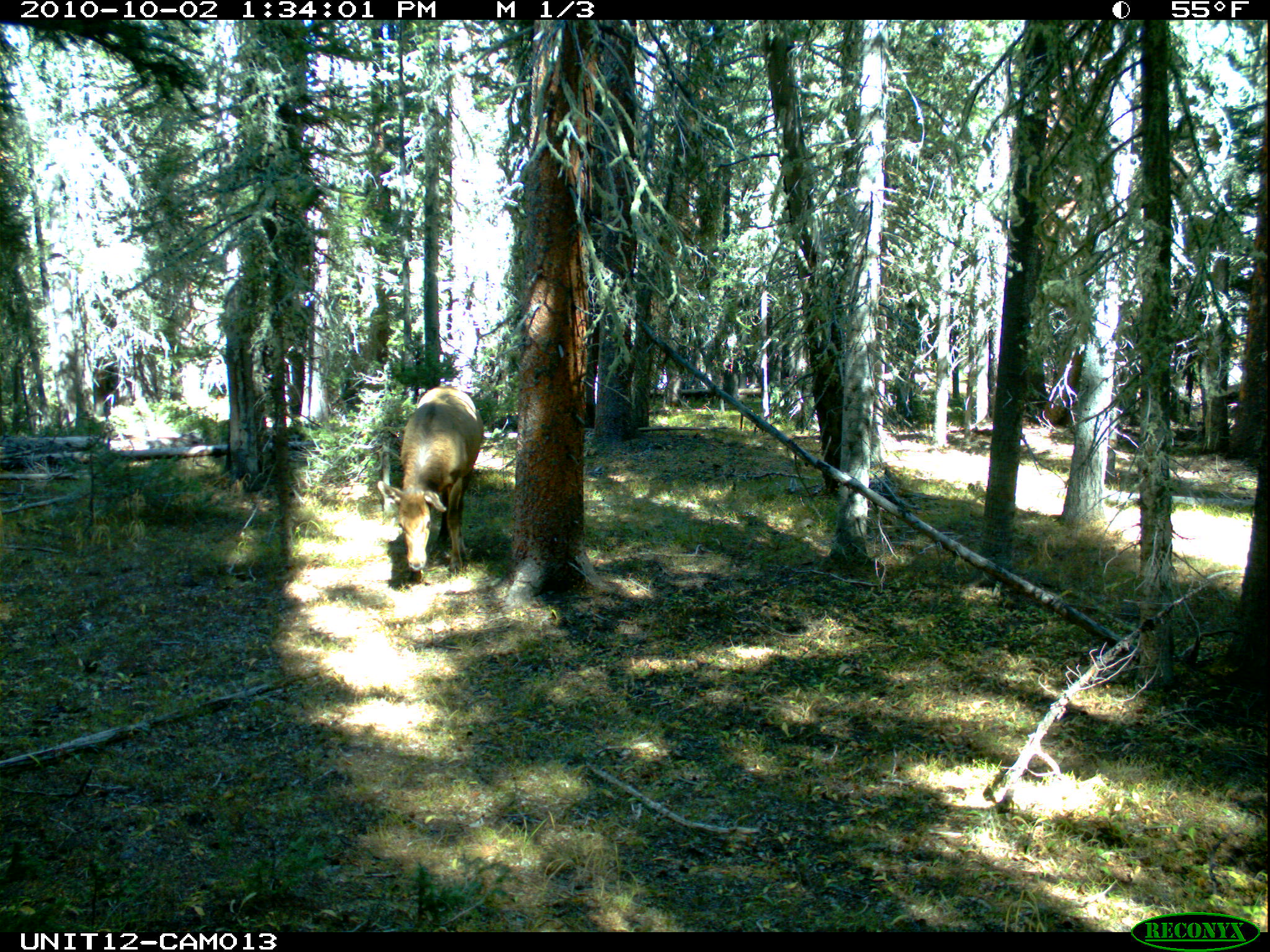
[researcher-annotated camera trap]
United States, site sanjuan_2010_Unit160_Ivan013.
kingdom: Animalia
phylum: Chordata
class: Mammalia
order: Artiodactyla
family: Cervidae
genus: Cervus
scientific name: Cervus elaphus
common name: red deer